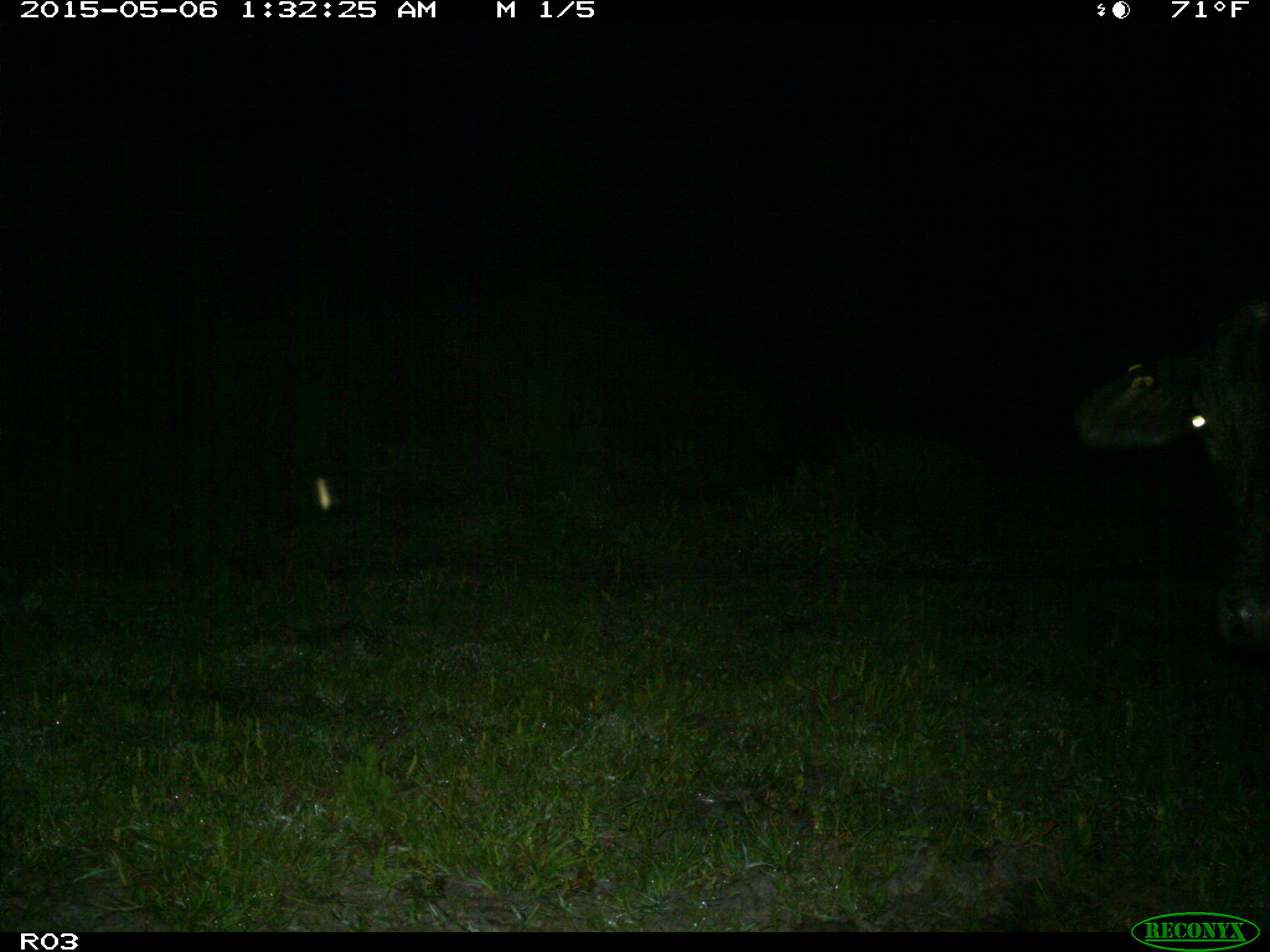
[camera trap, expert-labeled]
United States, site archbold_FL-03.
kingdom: Animalia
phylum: Chordata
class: Mammalia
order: Artiodactyla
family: Bovidae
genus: Bos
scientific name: Bos taurus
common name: domestic cow